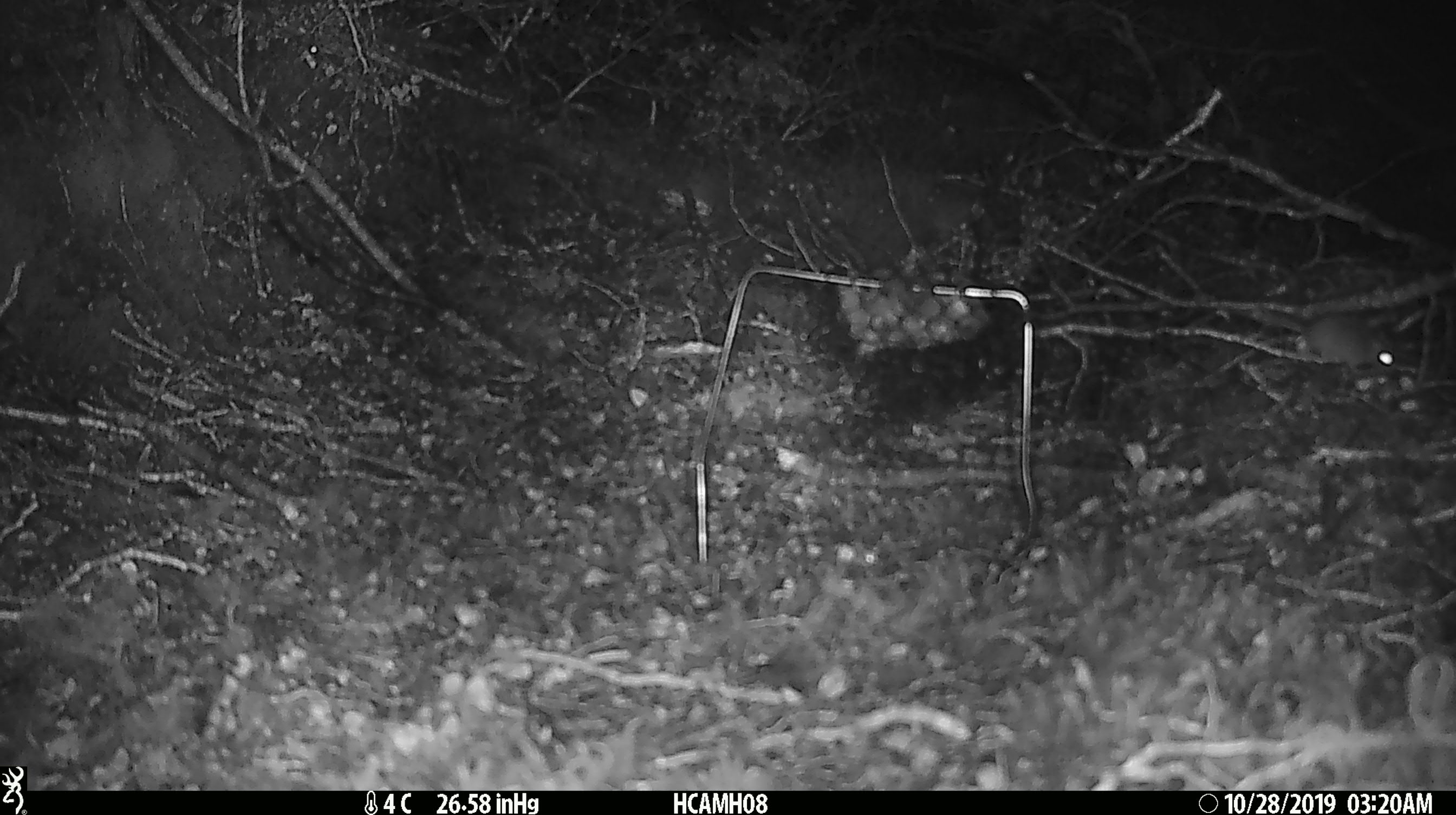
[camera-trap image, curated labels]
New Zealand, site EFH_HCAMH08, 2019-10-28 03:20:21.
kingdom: Animalia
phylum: Chordata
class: Mammalia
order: Rodentia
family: Muridae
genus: Mus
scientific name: Mus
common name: mouse